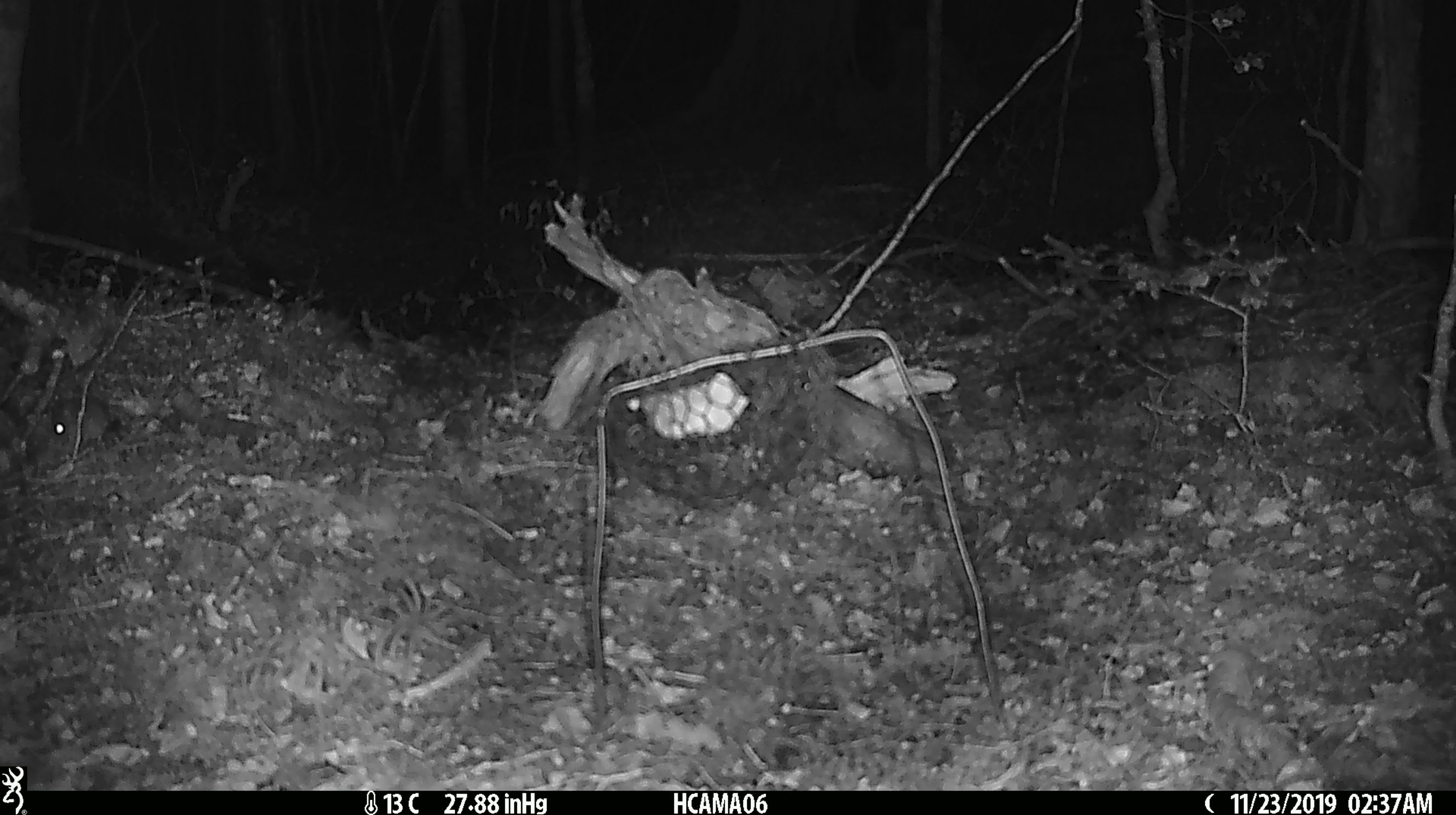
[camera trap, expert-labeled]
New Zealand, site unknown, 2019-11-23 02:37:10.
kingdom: Animalia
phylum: Chordata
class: Mammalia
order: Rodentia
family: Muridae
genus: Mus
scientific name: Mus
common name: mouse